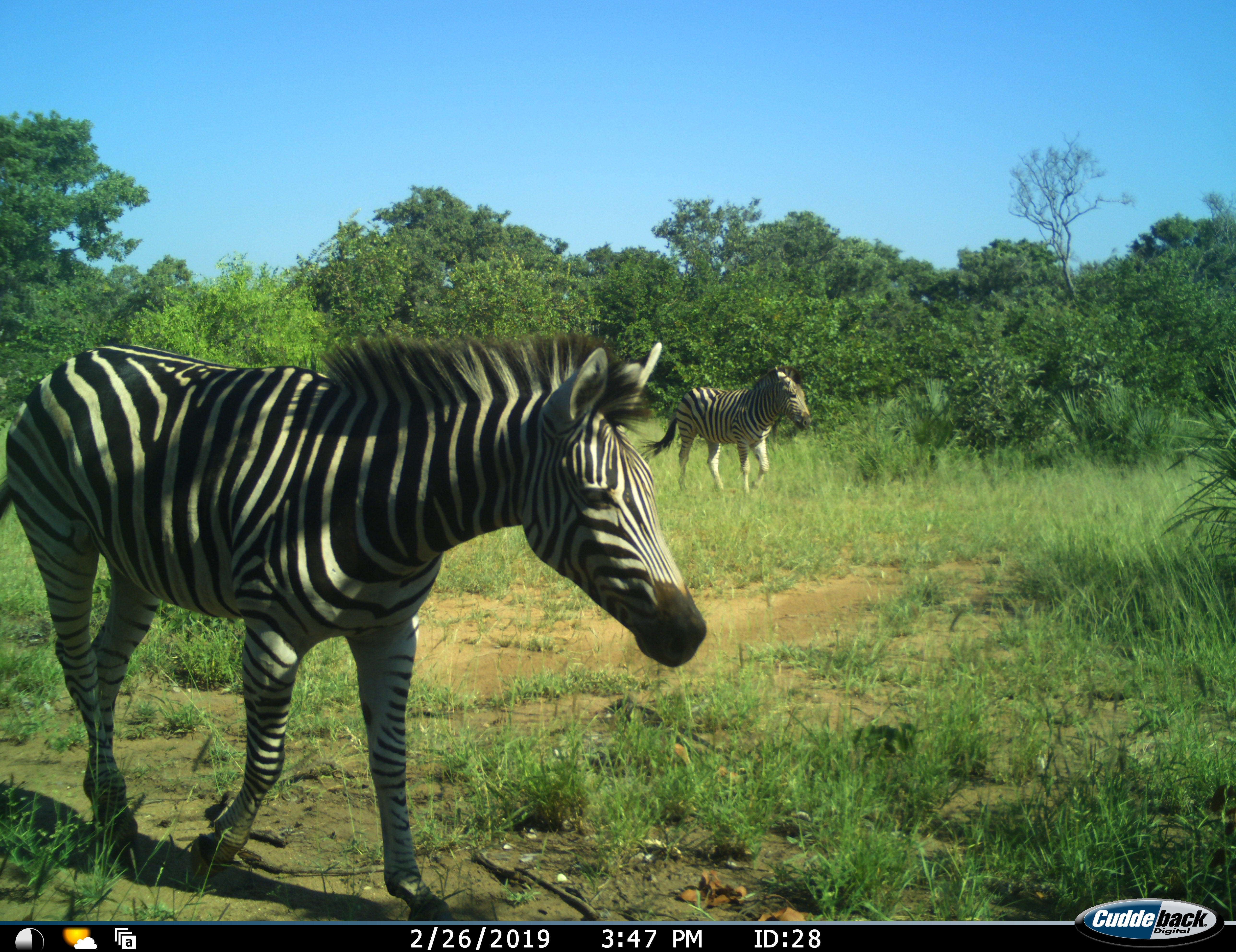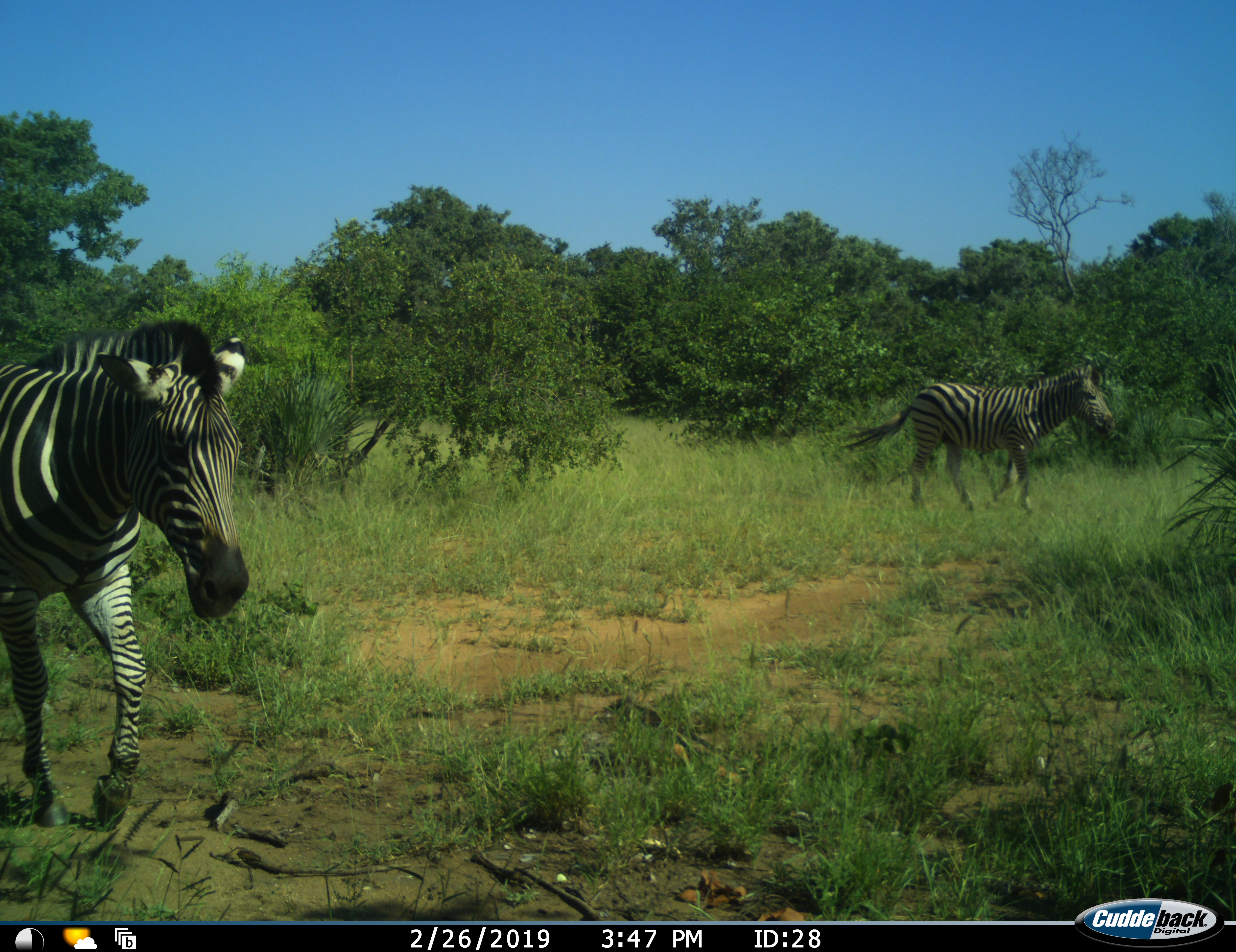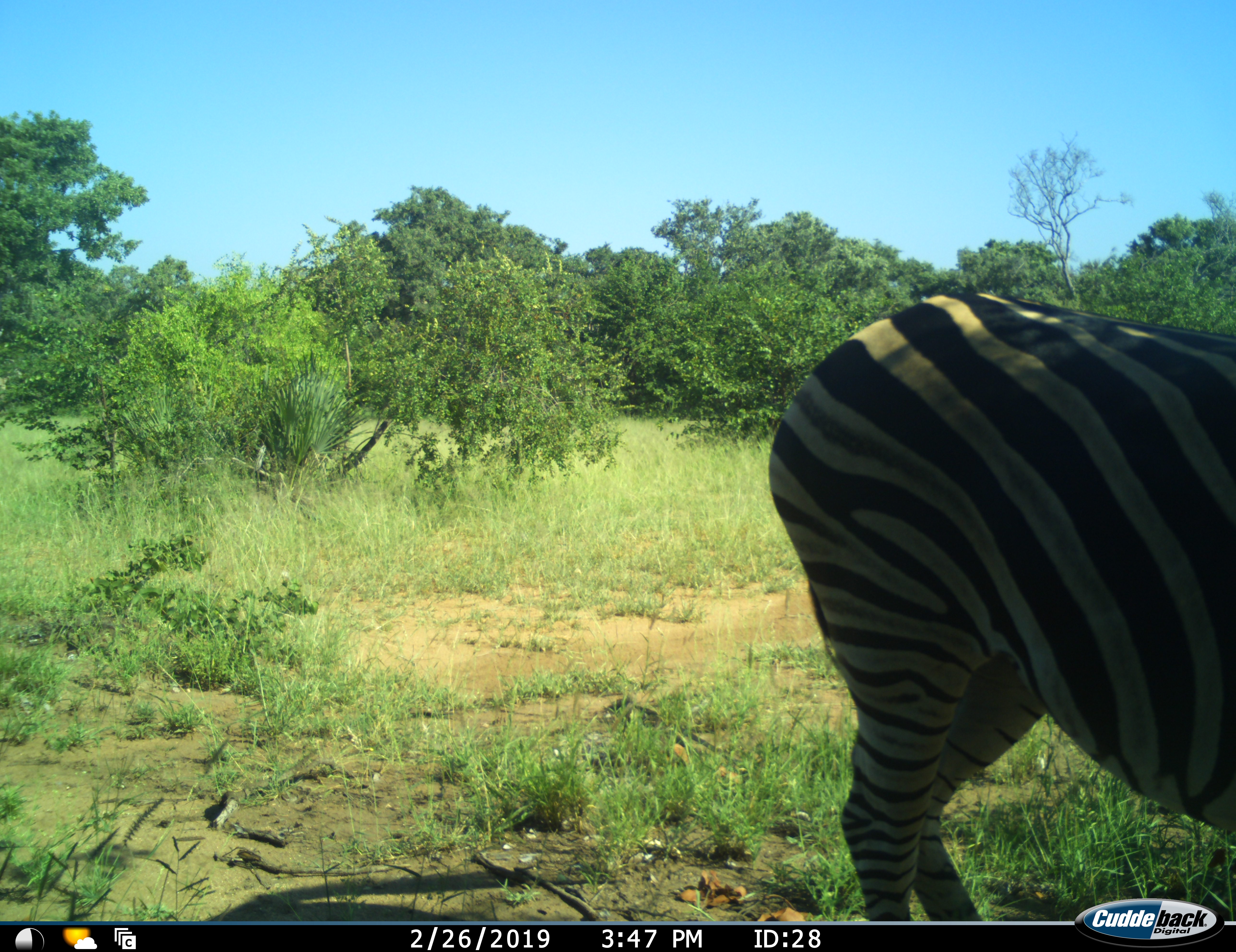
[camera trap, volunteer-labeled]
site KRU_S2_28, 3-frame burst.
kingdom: Animalia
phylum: Chordata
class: Mammalia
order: Perissodactyla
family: Equidae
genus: Equus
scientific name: Equus quagga burchellii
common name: burchell's zebra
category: zebraburchells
Zebraburchells (burchell's zebra) (Equus quagga burchellii), count 2. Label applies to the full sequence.